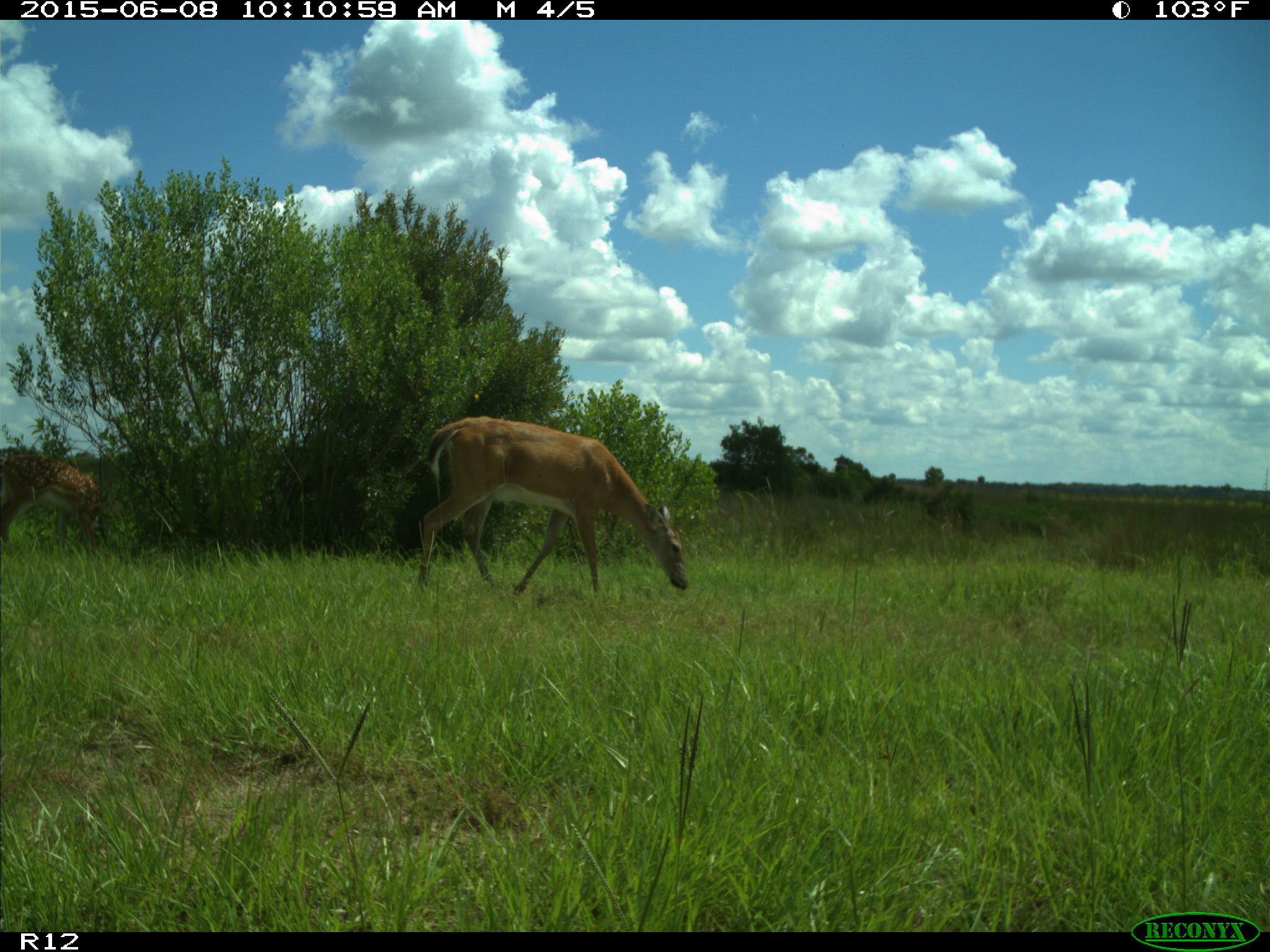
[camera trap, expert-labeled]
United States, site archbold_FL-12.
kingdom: Animalia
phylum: Chordata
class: Mammalia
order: Artiodactyla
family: Cervidae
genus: Odocoileus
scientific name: Odocoileus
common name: deer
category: unidentified deer